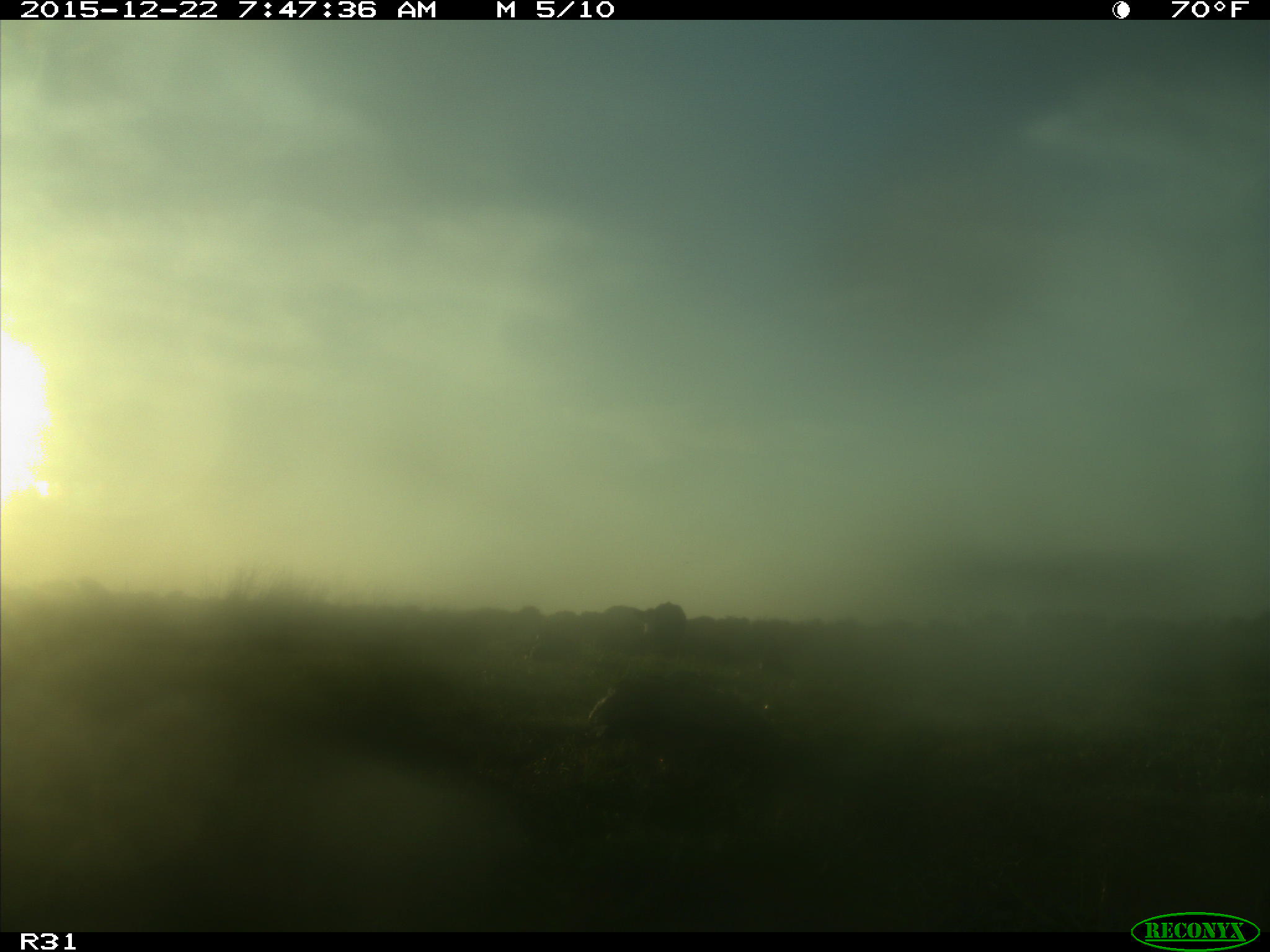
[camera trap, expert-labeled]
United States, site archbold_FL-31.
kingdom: Animalia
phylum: Chordata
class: Mammalia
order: Artiodactyla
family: Bovidae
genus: Bos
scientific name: Bos taurus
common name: domestic cow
Bos taurus (domestic cow).